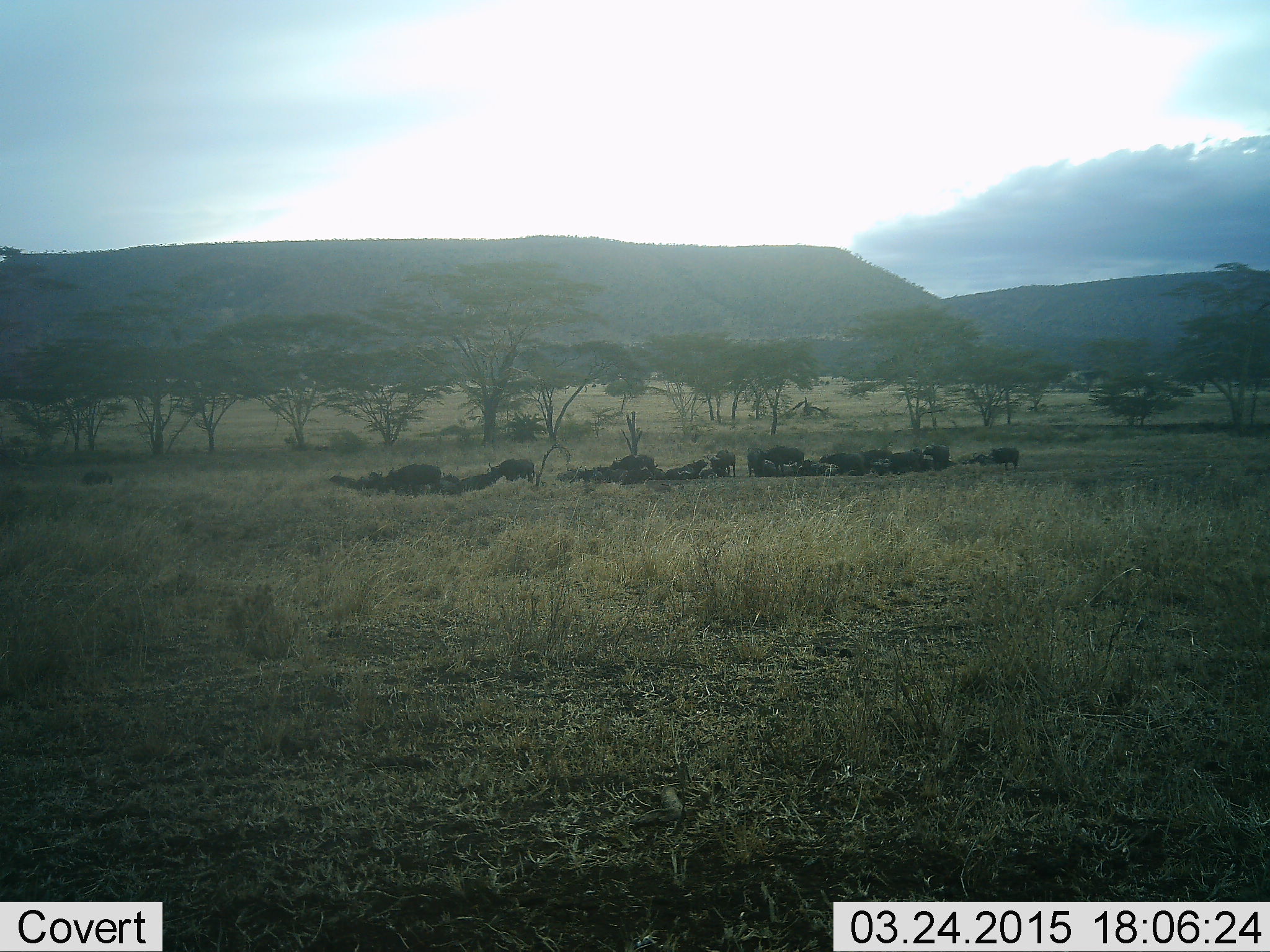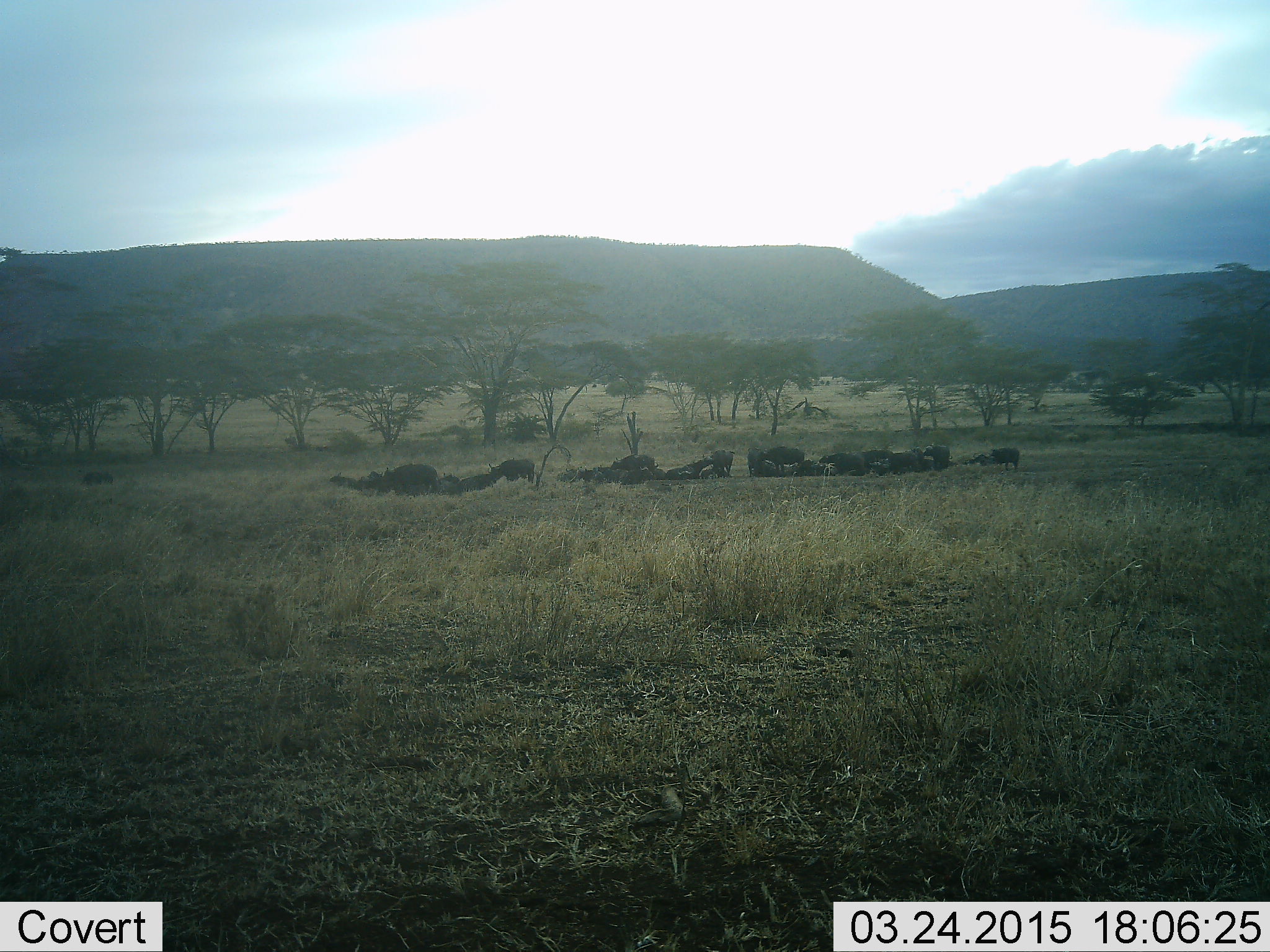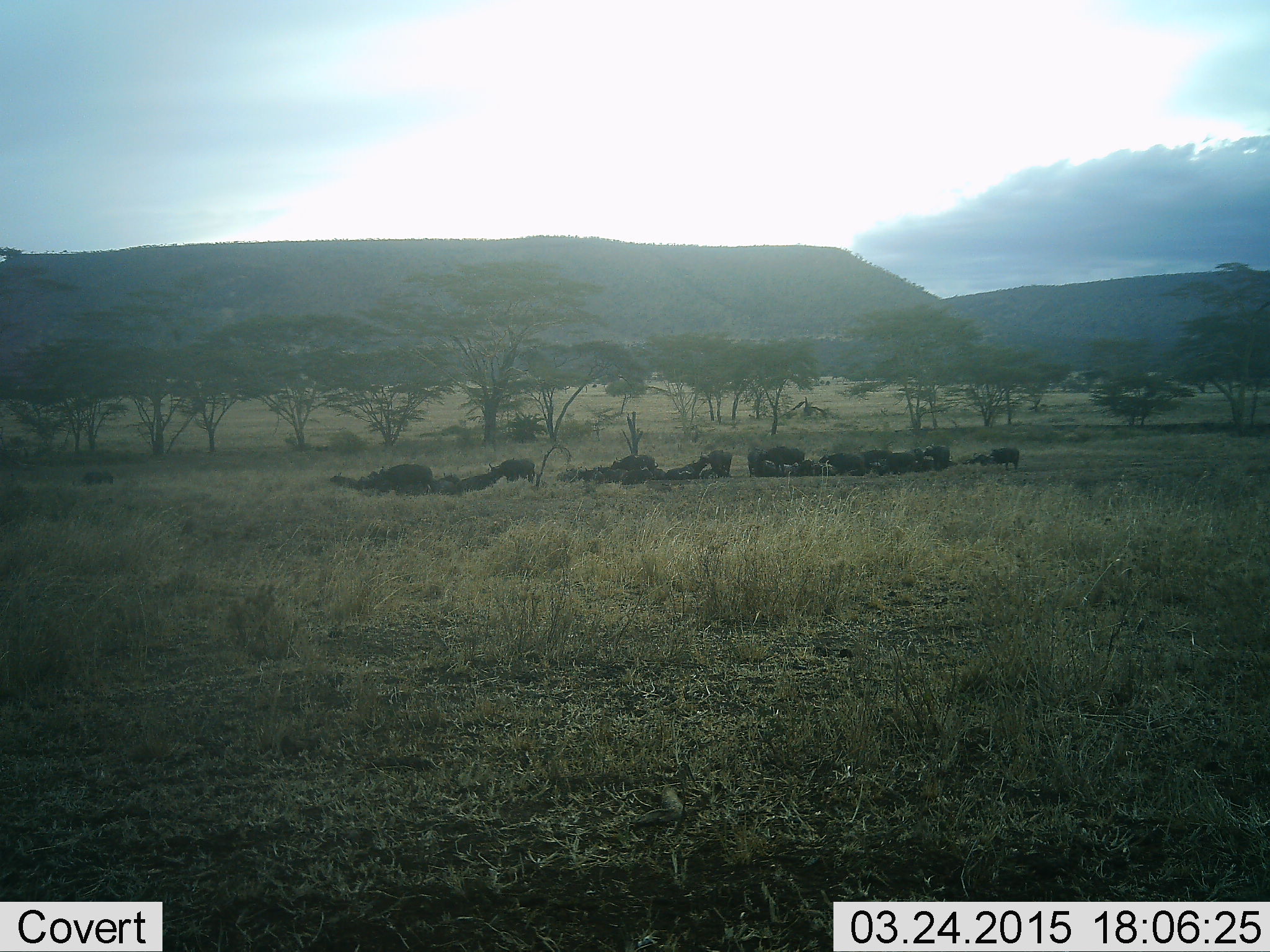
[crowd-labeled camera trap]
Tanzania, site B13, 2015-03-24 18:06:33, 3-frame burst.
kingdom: Animalia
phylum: Chordata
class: Mammalia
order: Artiodactyla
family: Bovidae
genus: Syncerus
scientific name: Syncerus caffer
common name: cape buffalo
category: buffalo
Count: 11-50.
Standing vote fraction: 60%.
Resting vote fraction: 90%.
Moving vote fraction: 30%.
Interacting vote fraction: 10%.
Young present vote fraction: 10%.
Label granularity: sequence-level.